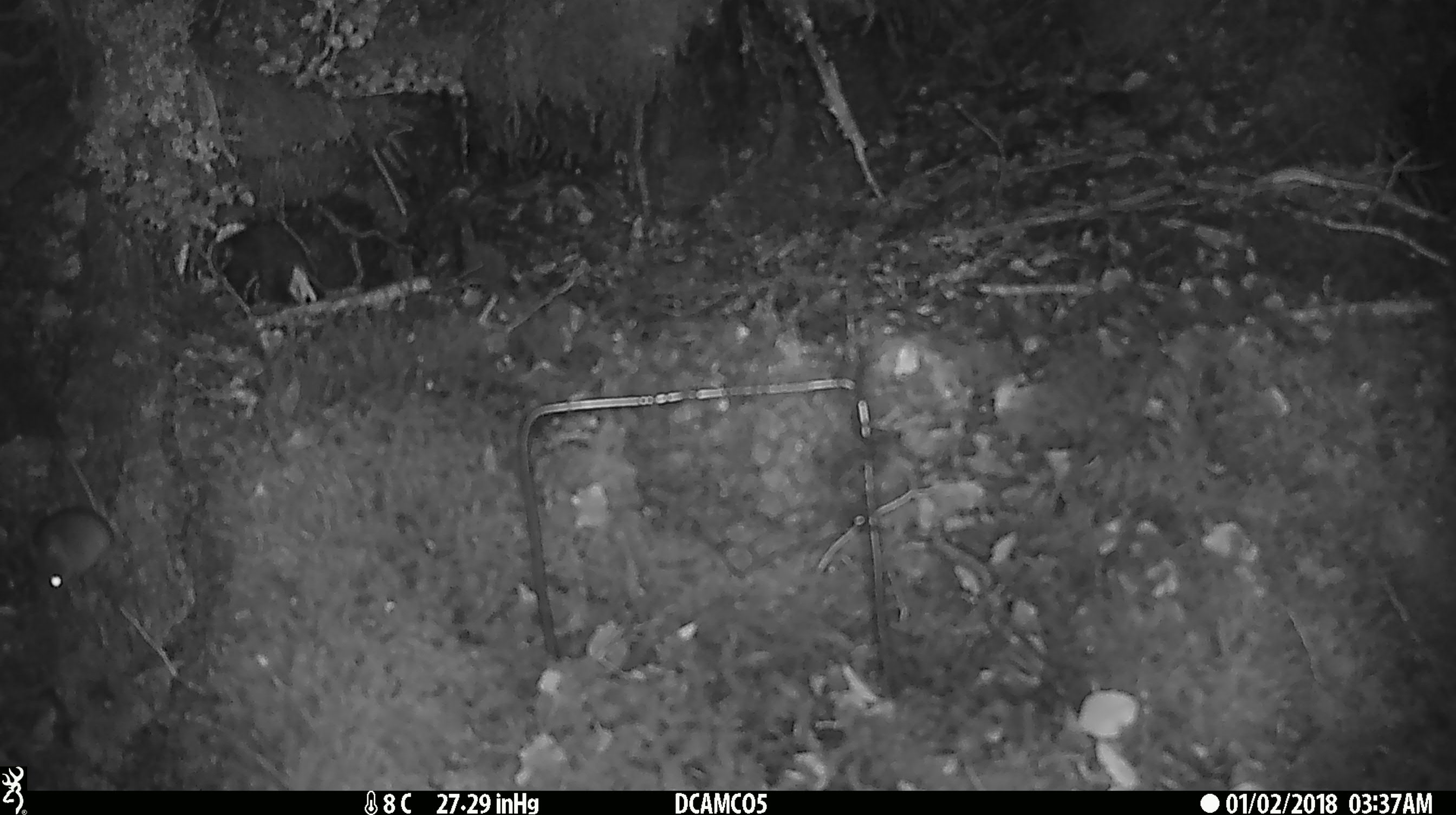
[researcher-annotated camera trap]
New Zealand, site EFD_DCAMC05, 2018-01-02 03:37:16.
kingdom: Animalia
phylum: Chordata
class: Mammalia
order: Rodentia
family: Muridae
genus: Mus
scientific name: Mus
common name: mouse